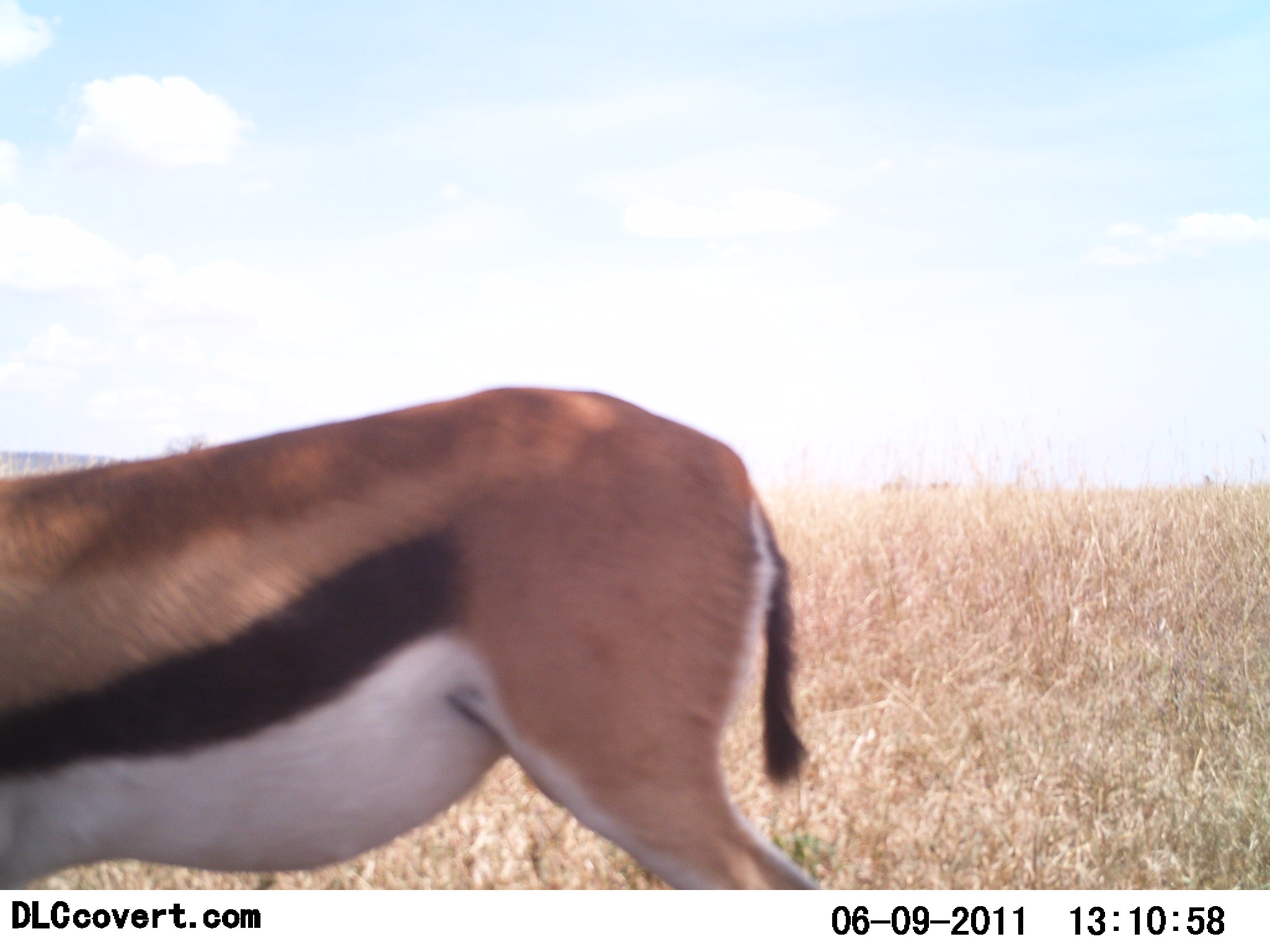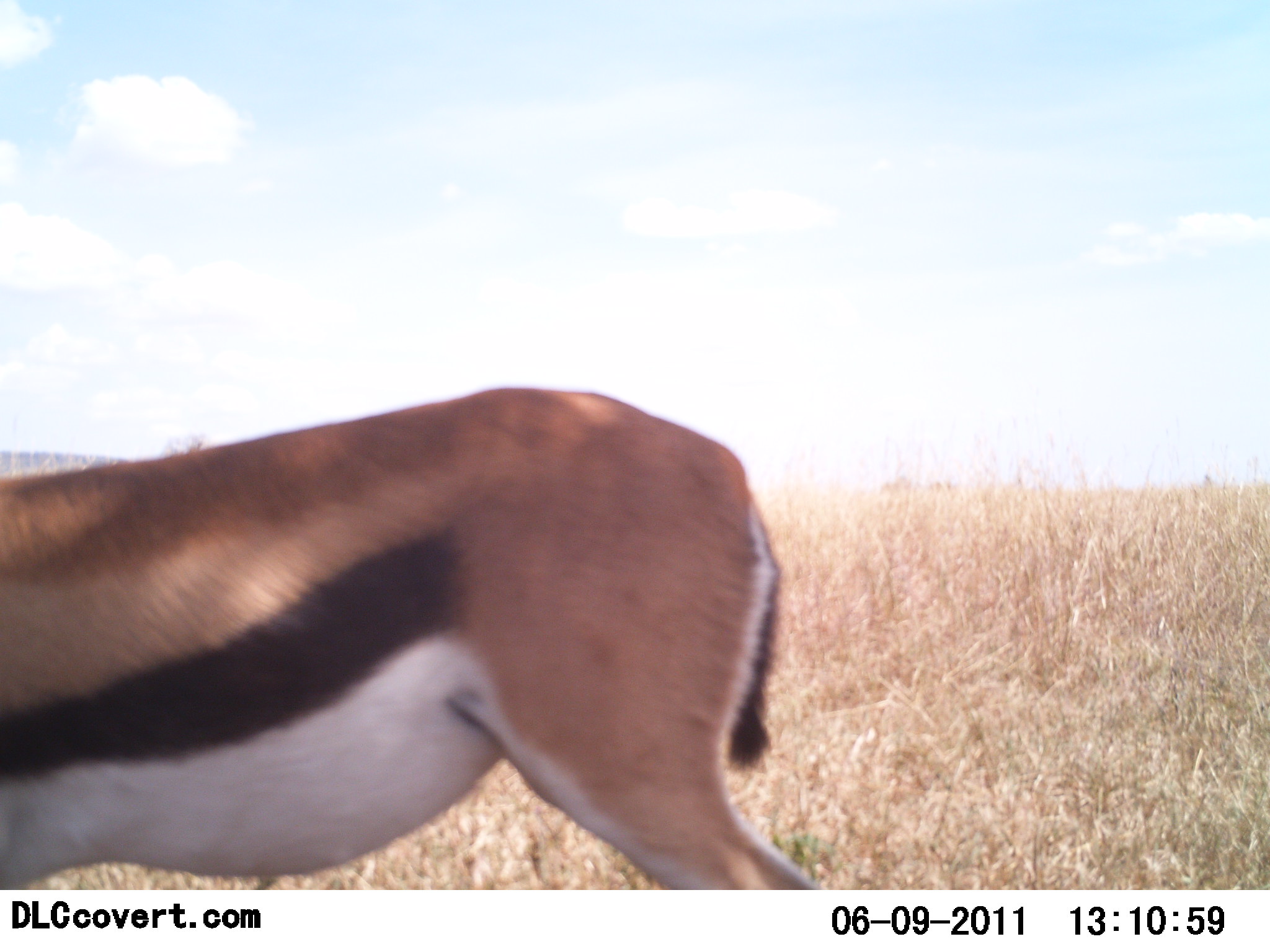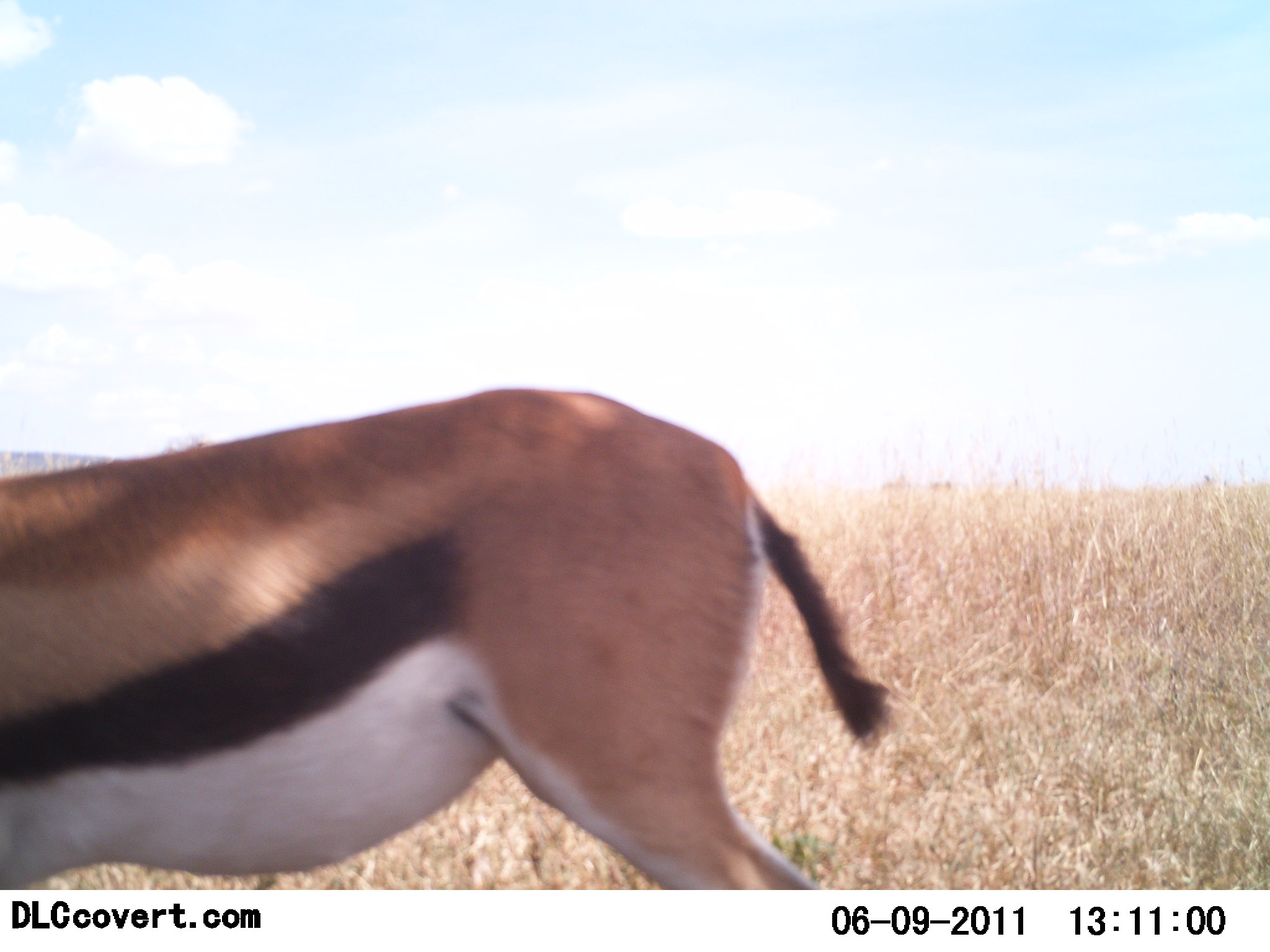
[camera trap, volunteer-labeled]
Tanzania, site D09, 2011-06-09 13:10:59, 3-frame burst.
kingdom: Animalia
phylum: Chordata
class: Mammalia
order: Artiodactyla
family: Bovidae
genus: Eudorcas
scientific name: Eudorcas thomsonii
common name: thomson's gazelle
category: gazellethomsons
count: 1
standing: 82%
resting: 0%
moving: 18%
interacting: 0%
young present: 0%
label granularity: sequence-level